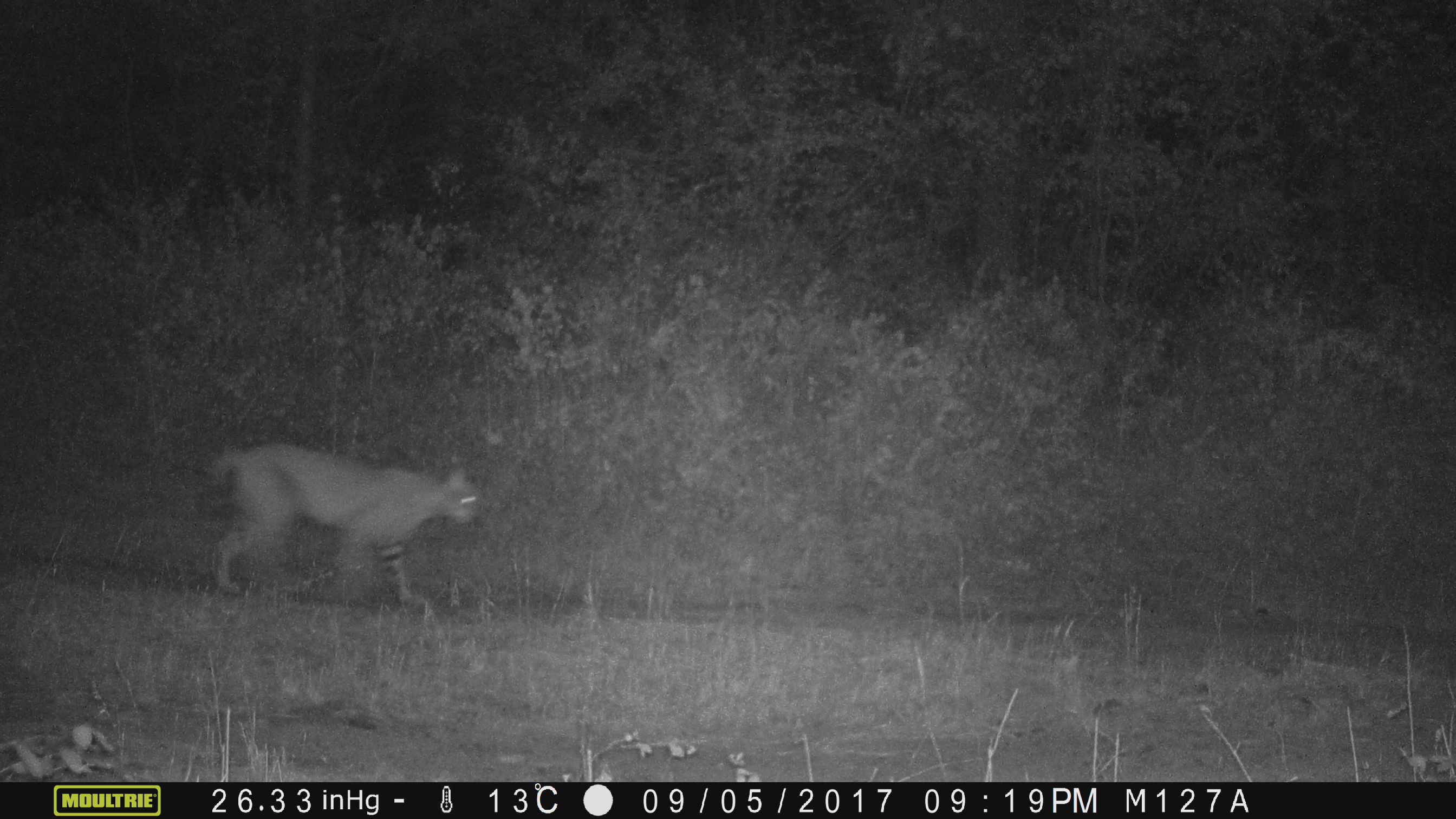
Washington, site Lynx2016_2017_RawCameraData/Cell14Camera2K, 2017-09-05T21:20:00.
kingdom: Animalia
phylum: Chordata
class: Mammalia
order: Carnivora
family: Felidae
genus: Lynx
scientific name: Lynx rufus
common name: bobcat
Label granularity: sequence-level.